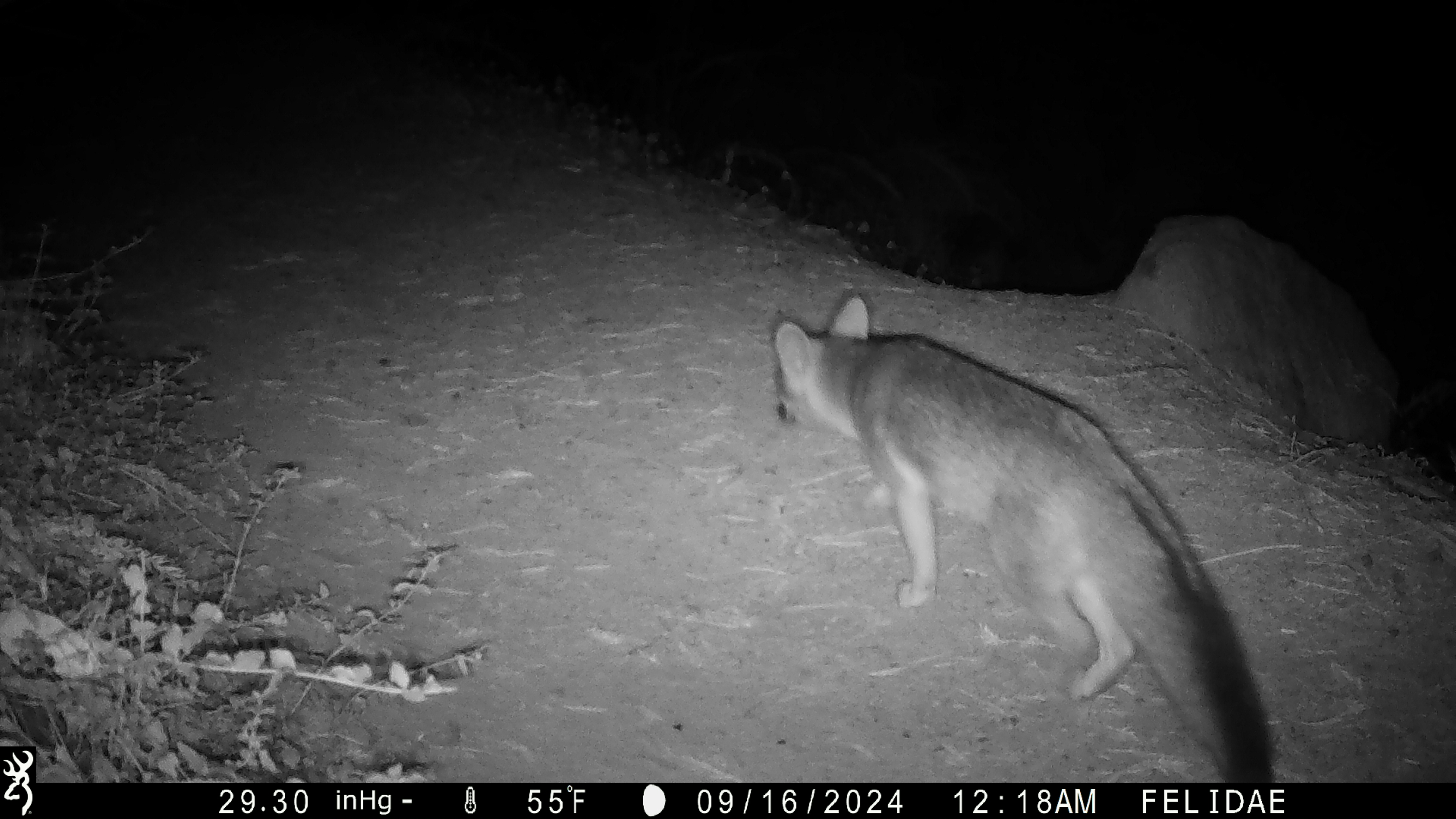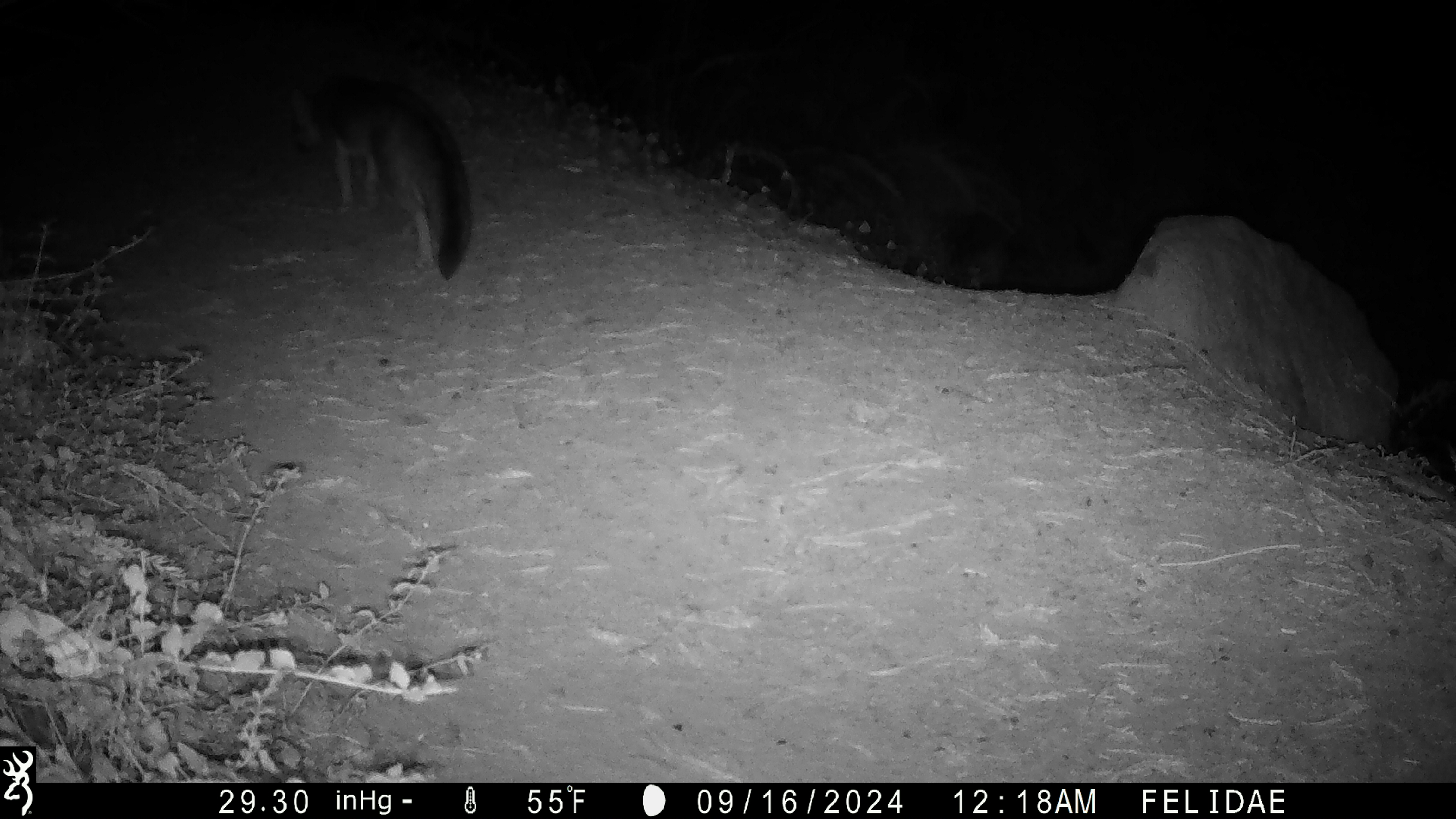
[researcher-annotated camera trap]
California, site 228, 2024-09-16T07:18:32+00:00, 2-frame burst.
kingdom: Animalia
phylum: Chordata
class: Mammalia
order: Carnivora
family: Canidae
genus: Urocyon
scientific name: Urocyon cinereoargenteus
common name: gray fox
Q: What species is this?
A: Gray fox (Urocyon cinereoargenteus).